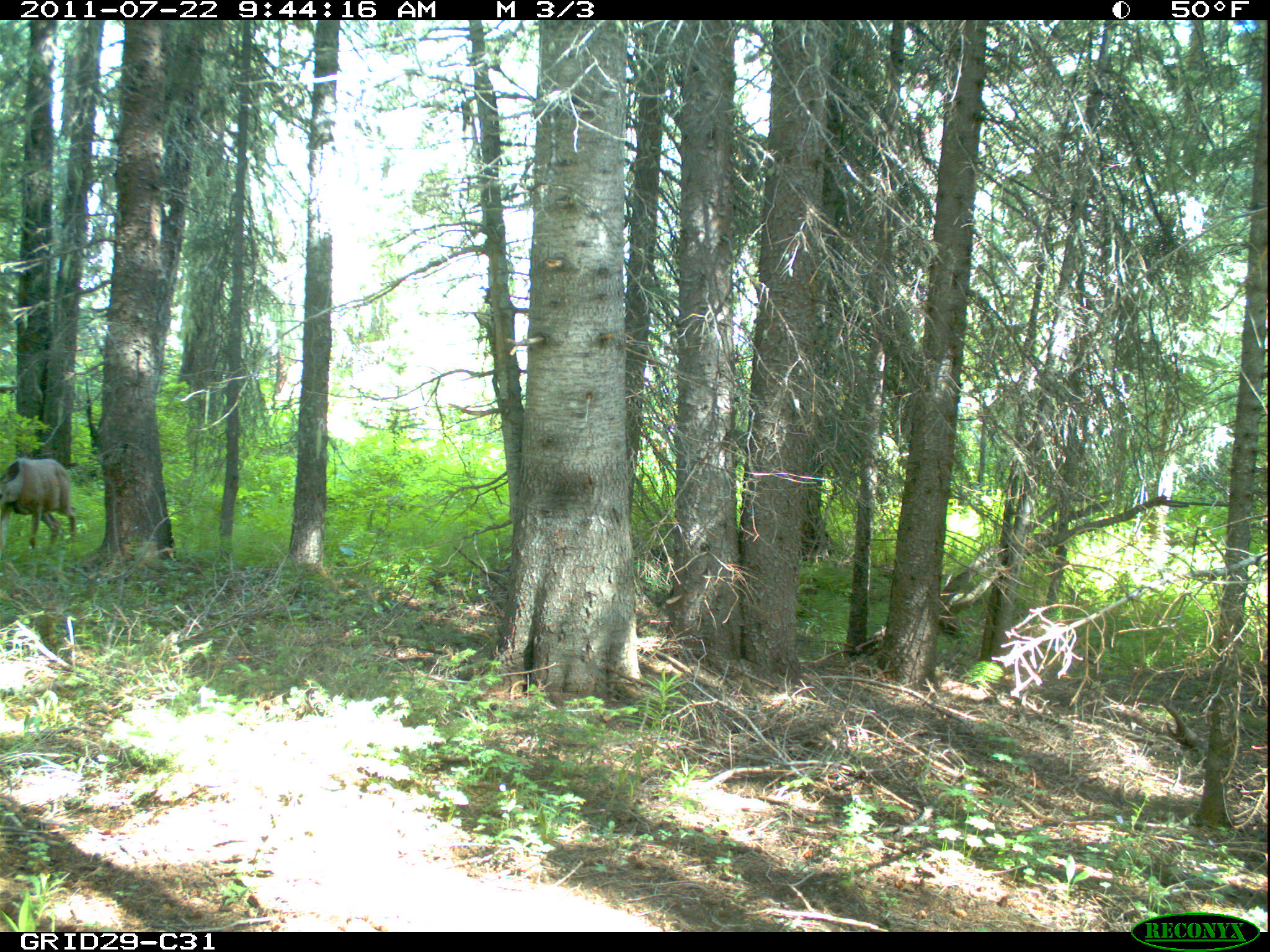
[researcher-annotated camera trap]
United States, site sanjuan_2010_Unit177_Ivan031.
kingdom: Animalia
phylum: Chordata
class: Mammalia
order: Artiodactyla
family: Cervidae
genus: Odocoileus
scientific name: Odocoileus hemionus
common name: mule deer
Odocoileus hemionus (mule deer).